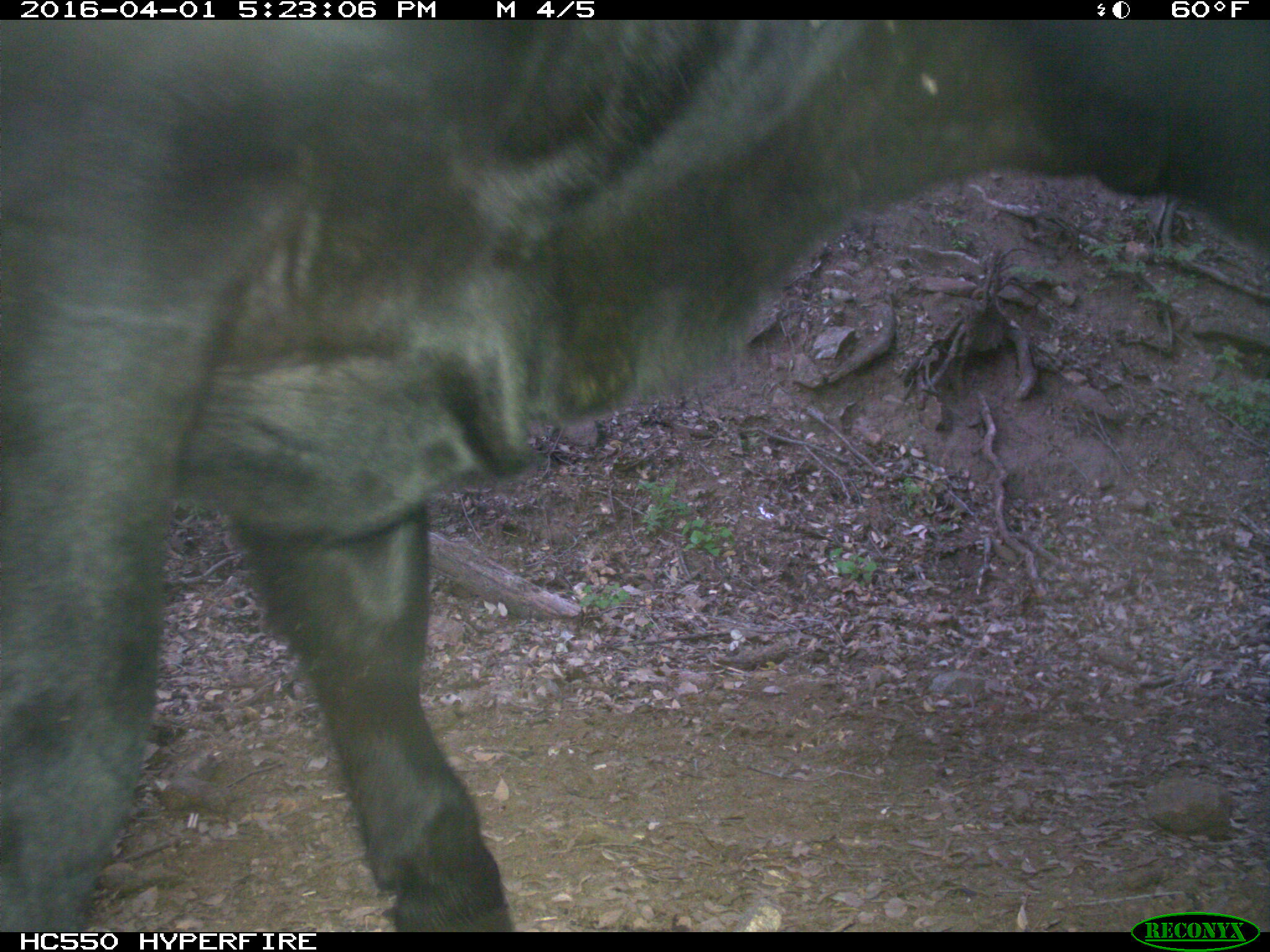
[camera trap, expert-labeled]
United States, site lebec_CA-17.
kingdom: Animalia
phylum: Chordata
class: Mammalia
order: Artiodactyla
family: Bovidae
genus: Bos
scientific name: Bos taurus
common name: domestic cow